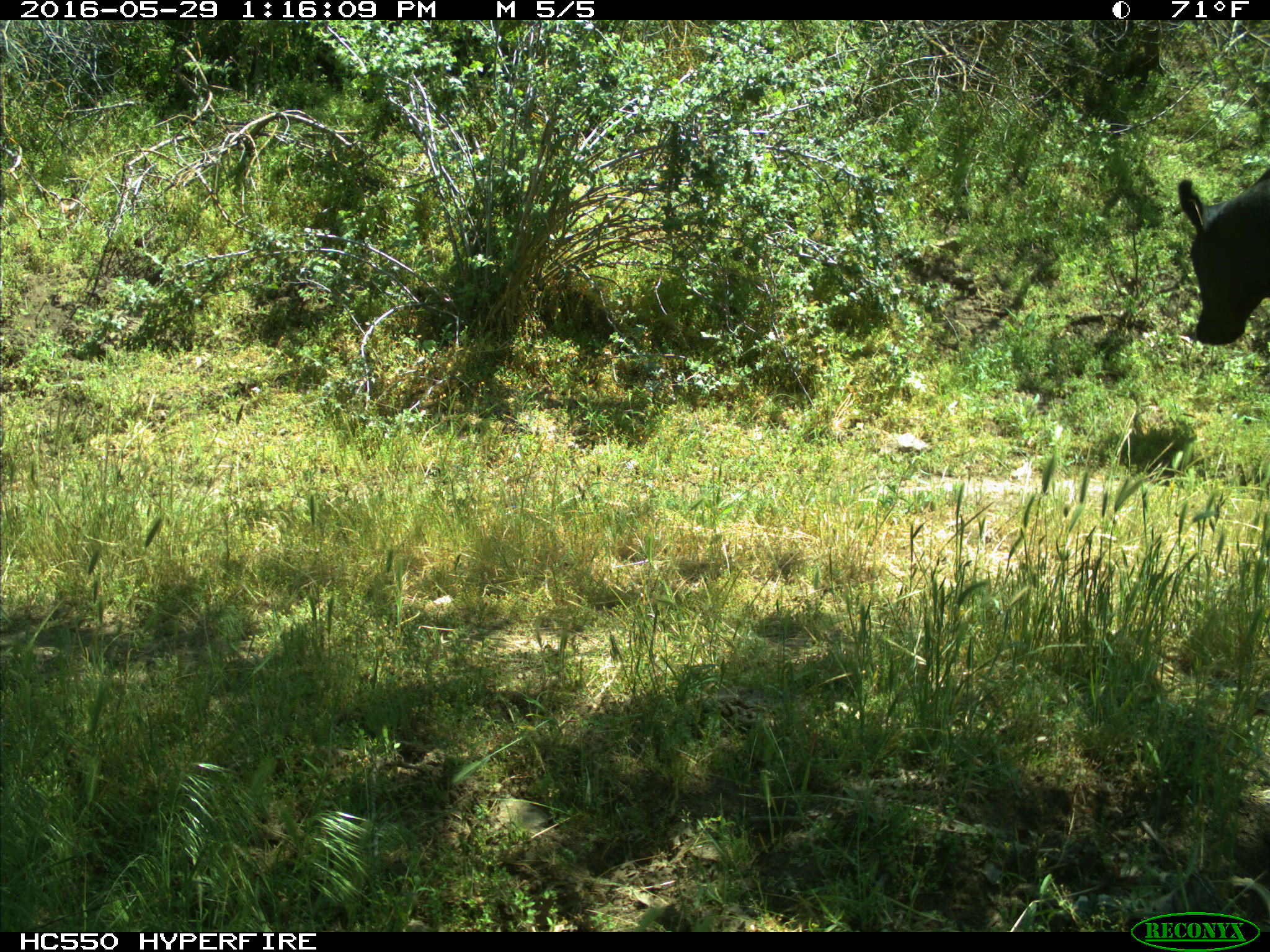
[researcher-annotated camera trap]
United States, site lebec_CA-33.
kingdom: Animalia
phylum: Chordata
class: Mammalia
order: Artiodactyla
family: Bovidae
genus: Bos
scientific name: Bos taurus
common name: domestic cow